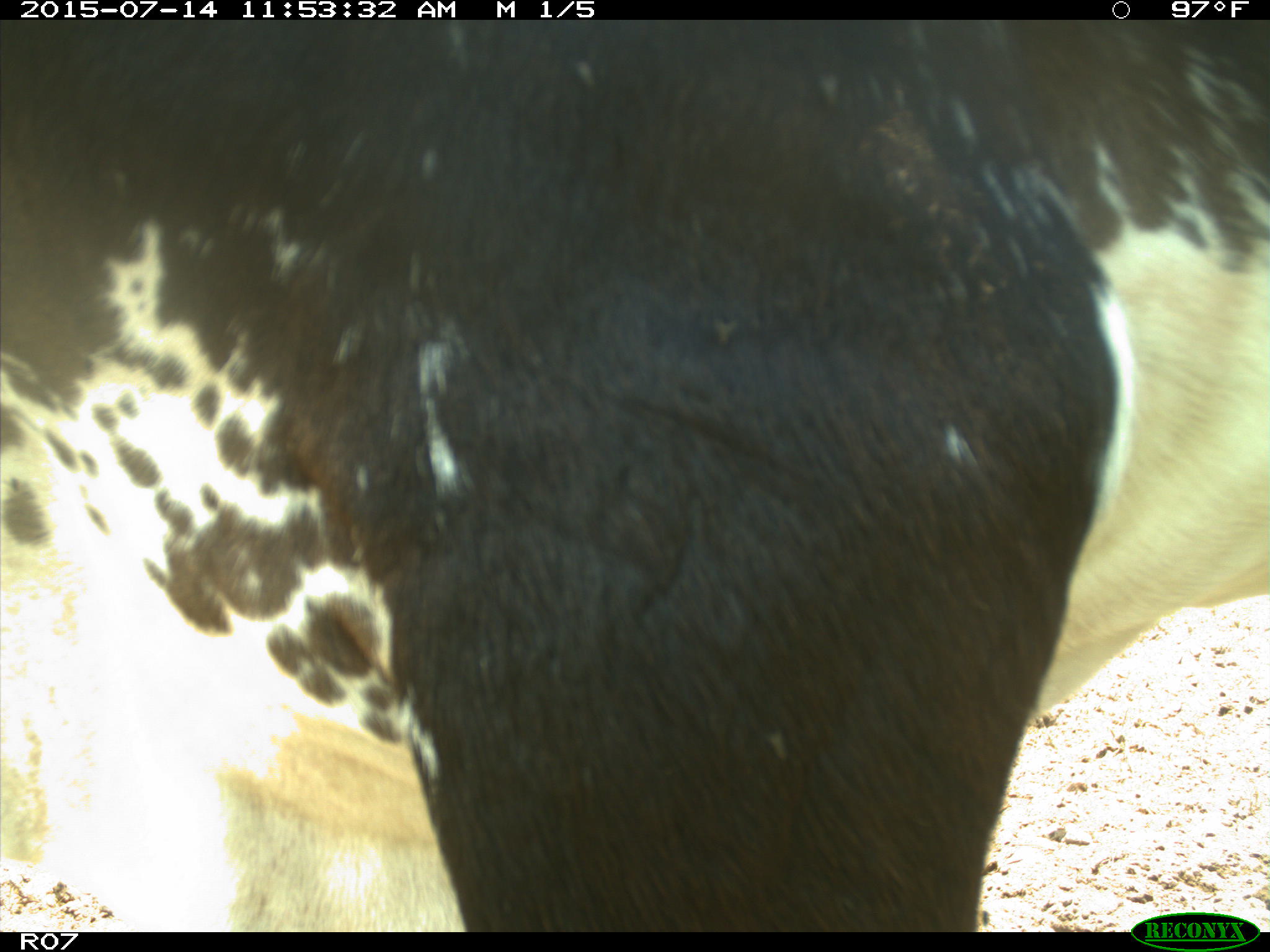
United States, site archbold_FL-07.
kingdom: Animalia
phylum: Chordata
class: Mammalia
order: Artiodactyla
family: Bovidae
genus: Bos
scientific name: Bos taurus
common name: domestic cow